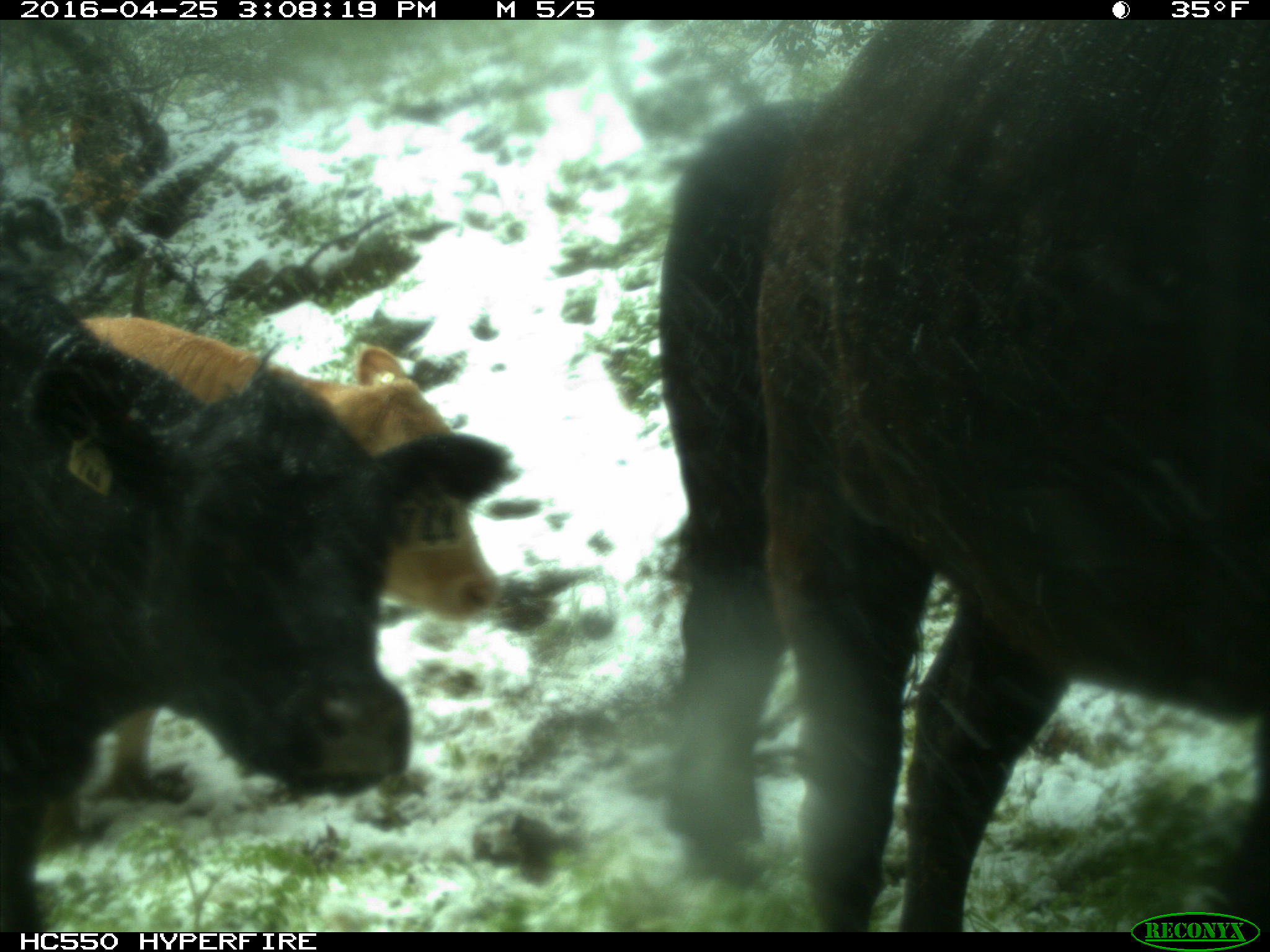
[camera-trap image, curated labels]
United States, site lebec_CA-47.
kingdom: Animalia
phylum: Chordata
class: Mammalia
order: Artiodactyla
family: Bovidae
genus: Bos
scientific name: Bos taurus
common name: domestic cow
Bos taurus (domestic cow).